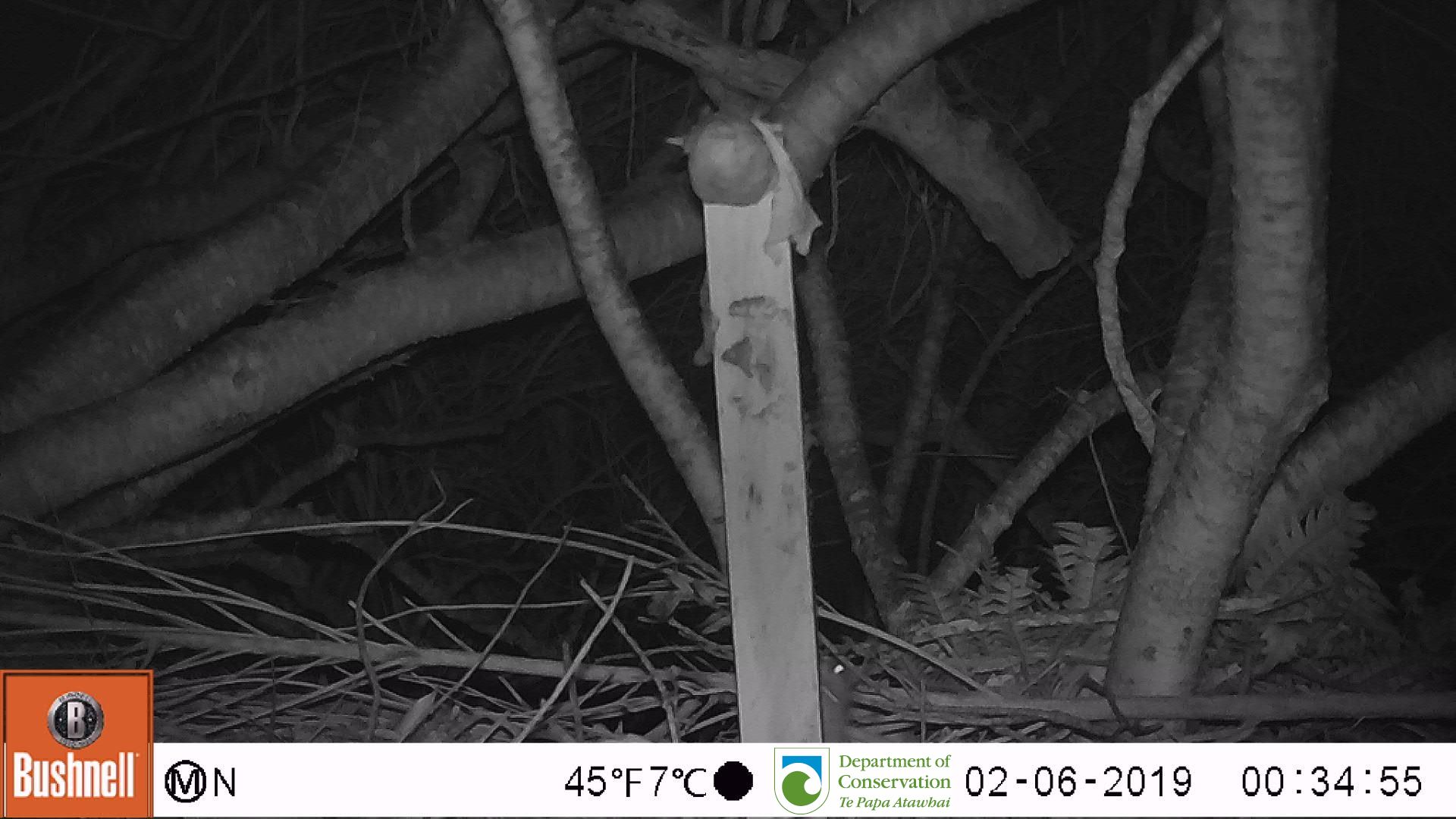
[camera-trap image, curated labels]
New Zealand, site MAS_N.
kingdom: Animalia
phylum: Chordata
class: Mammalia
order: Rodentia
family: Muridae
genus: Mus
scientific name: Mus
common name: mouse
Mouse (Mus).